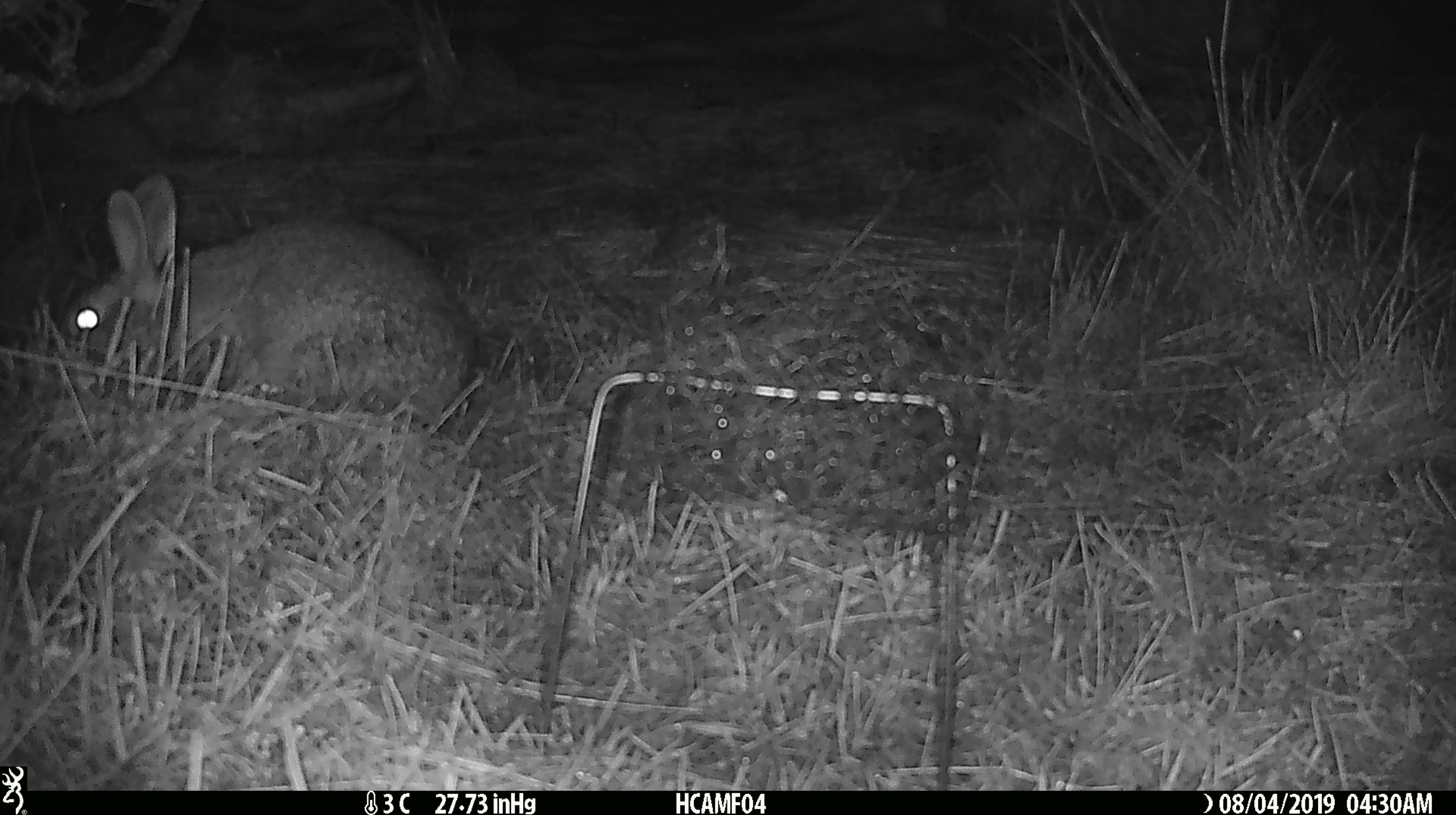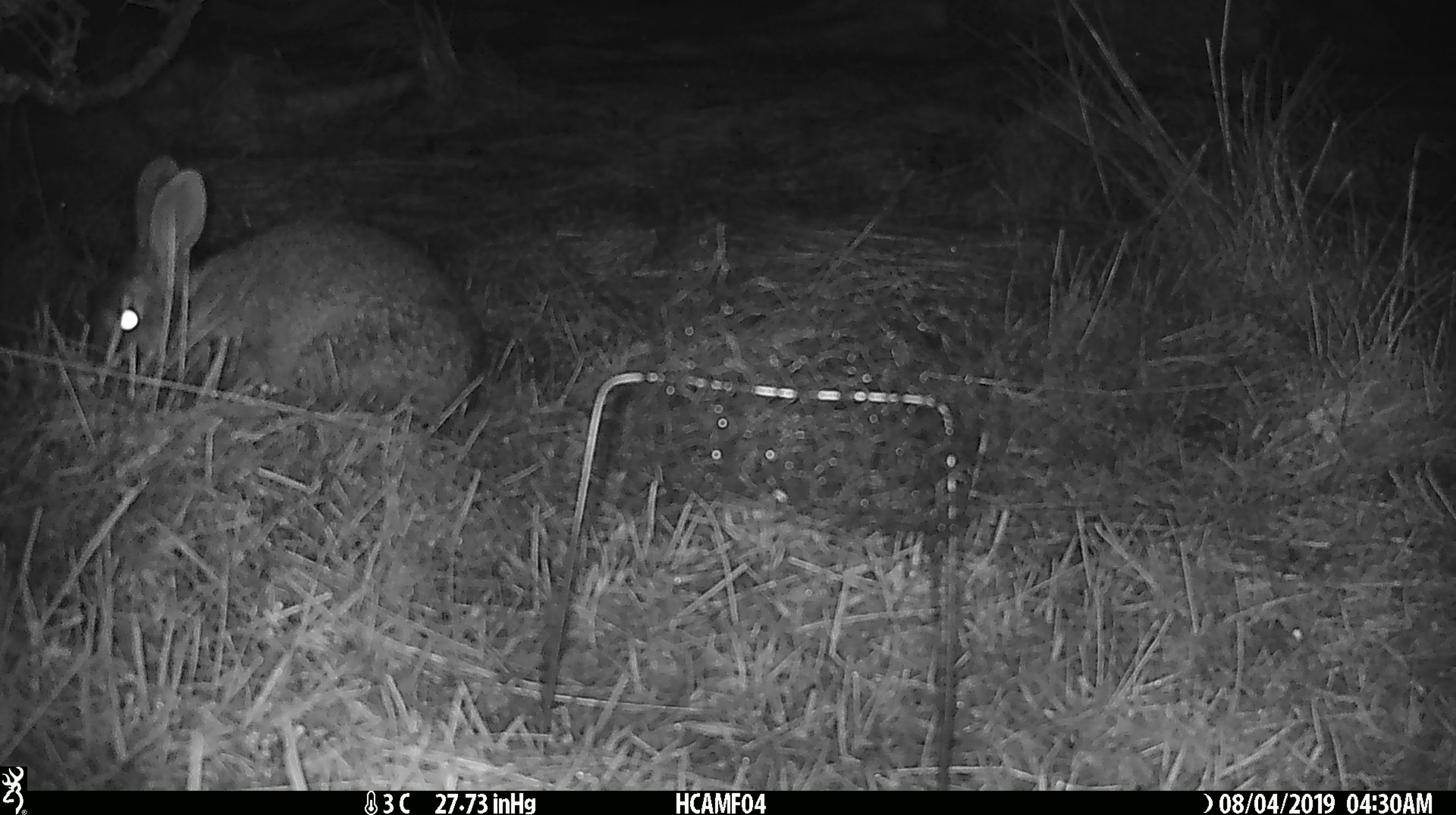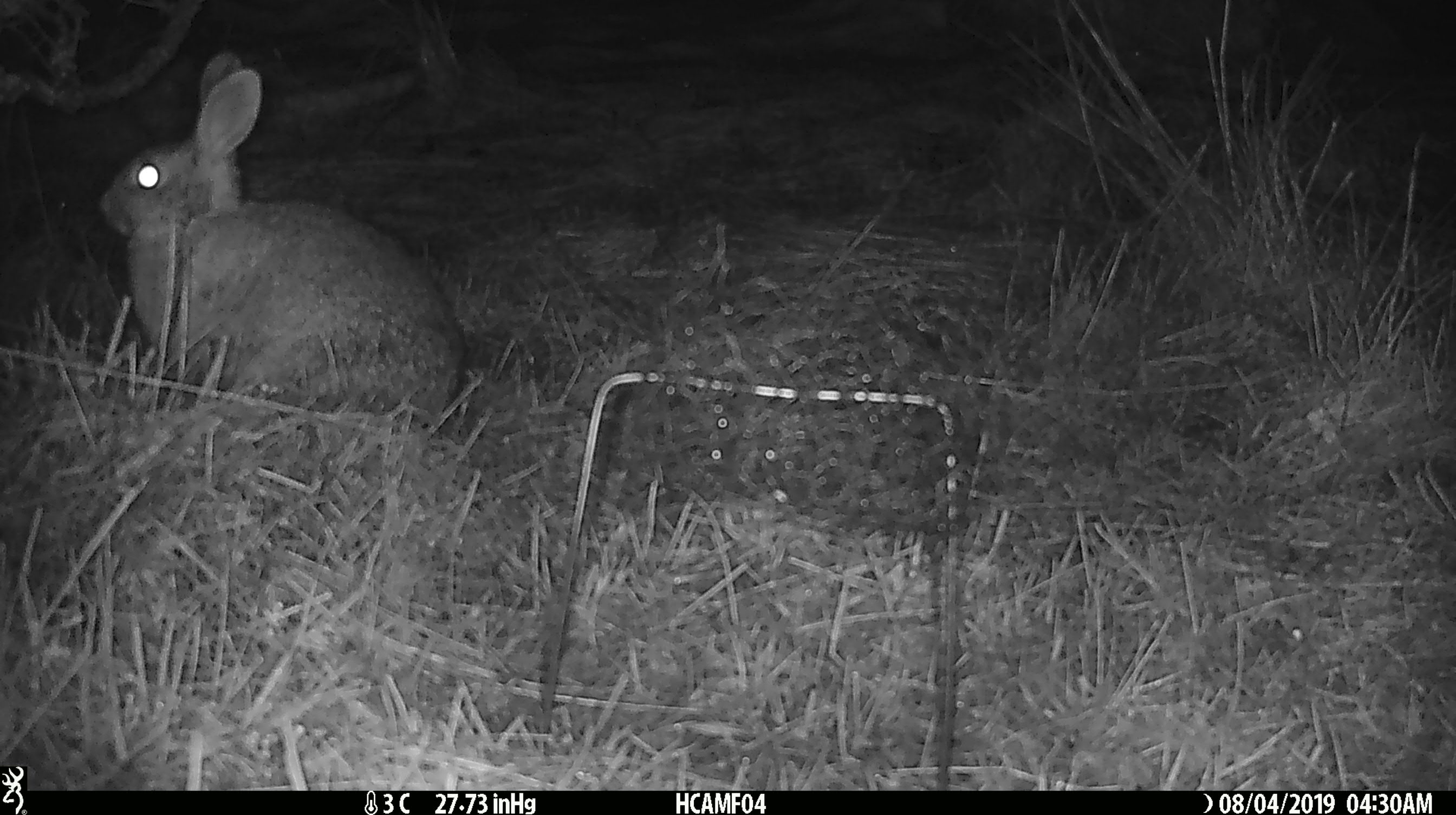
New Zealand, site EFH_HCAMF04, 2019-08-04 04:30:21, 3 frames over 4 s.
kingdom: Animalia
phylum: Chordata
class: Mammalia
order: Lagomorpha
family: Leporidae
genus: Lepus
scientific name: Lepus europaeus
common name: brown hare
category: hare